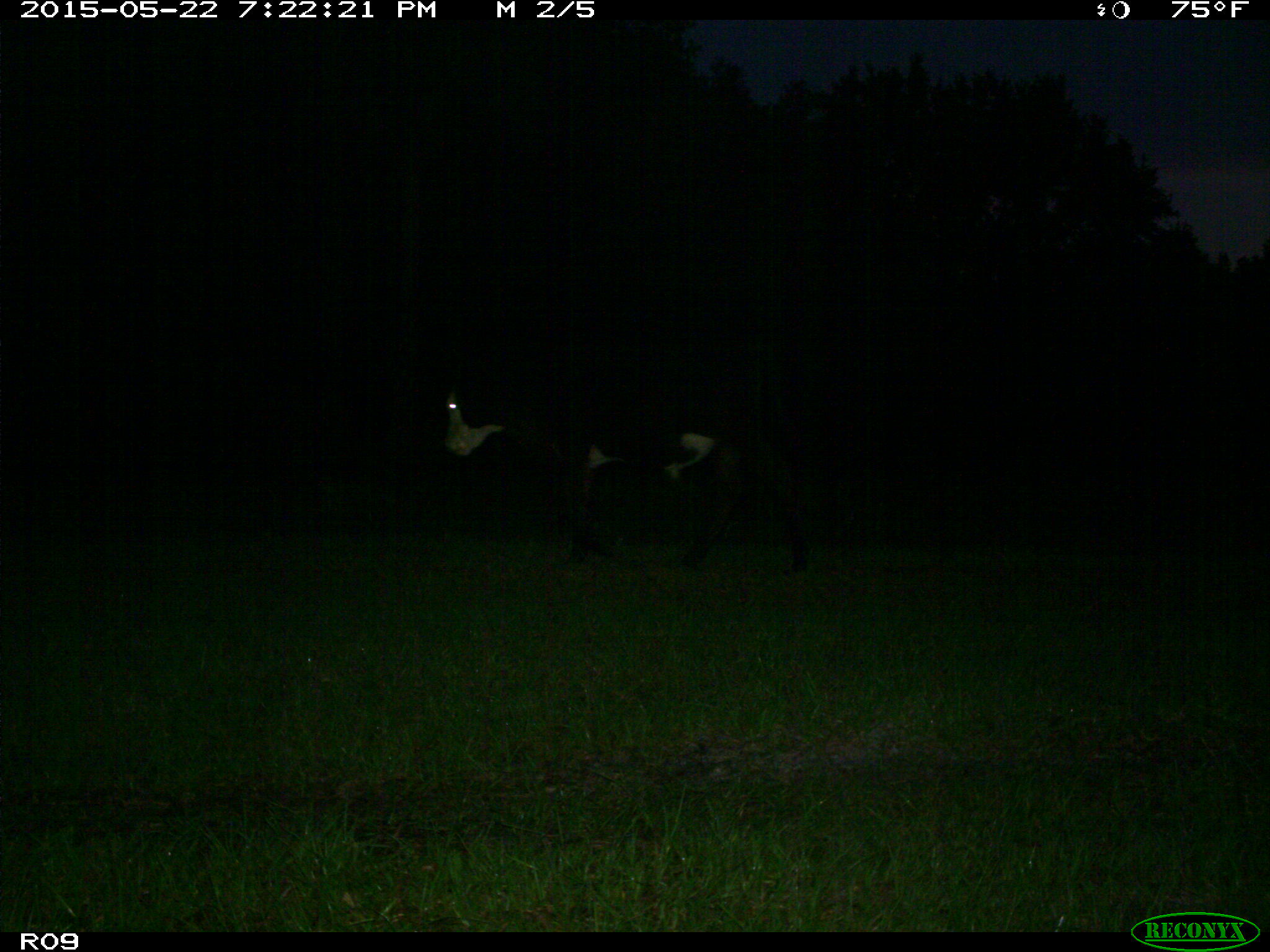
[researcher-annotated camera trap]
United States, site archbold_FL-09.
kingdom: Animalia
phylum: Chordata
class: Mammalia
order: Artiodactyla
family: Bovidae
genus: Bos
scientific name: Bos taurus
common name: domestic cow